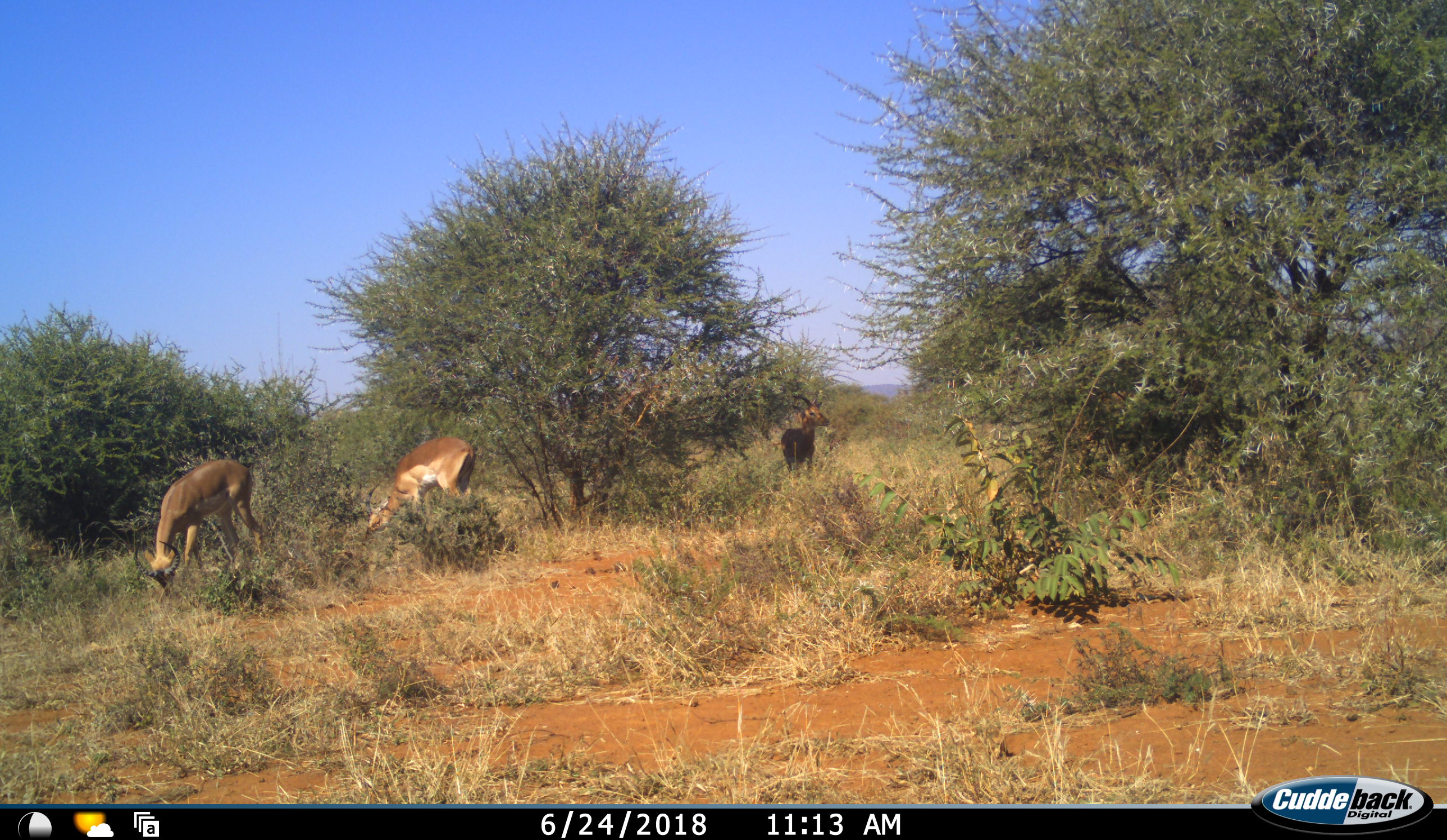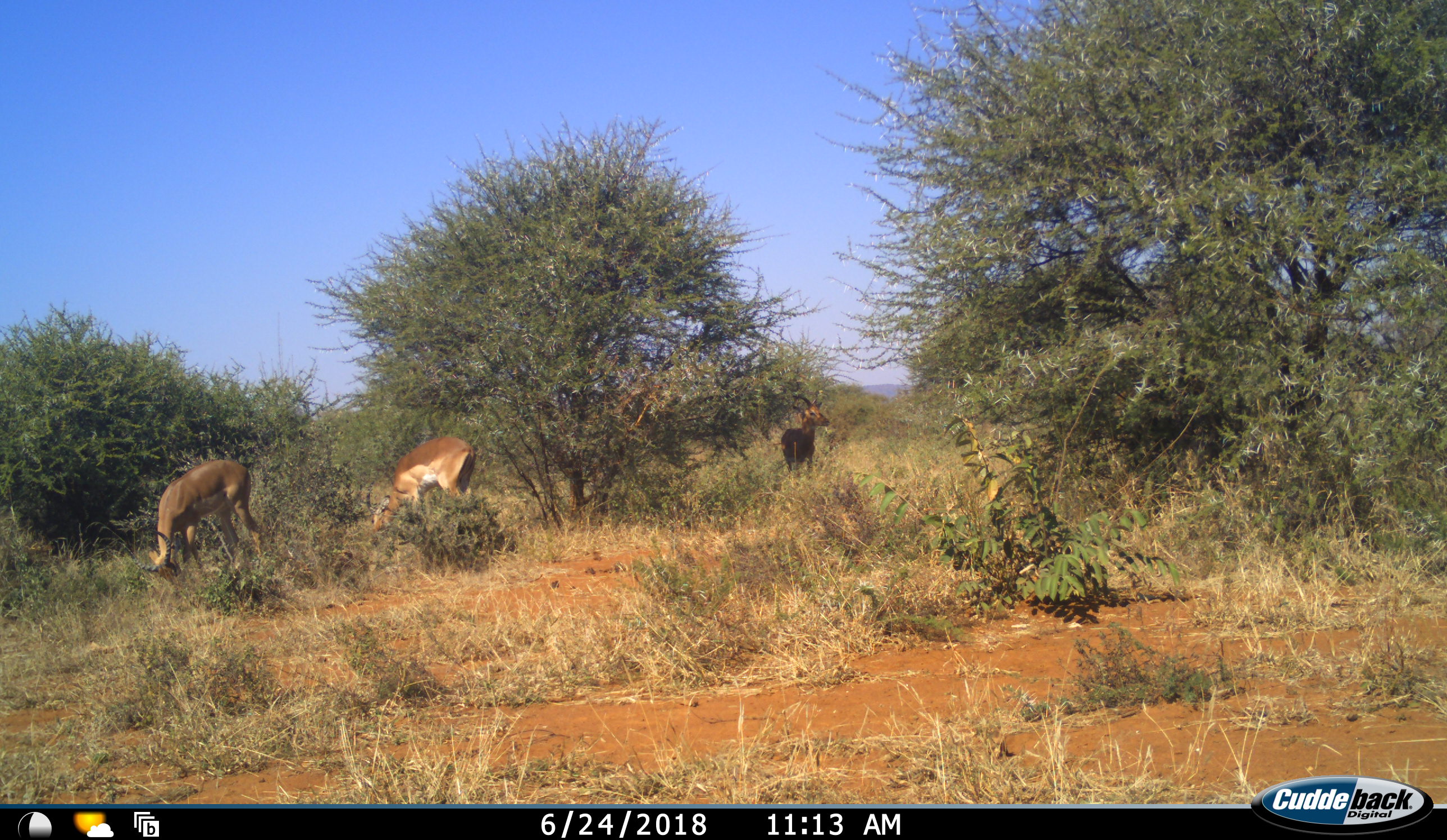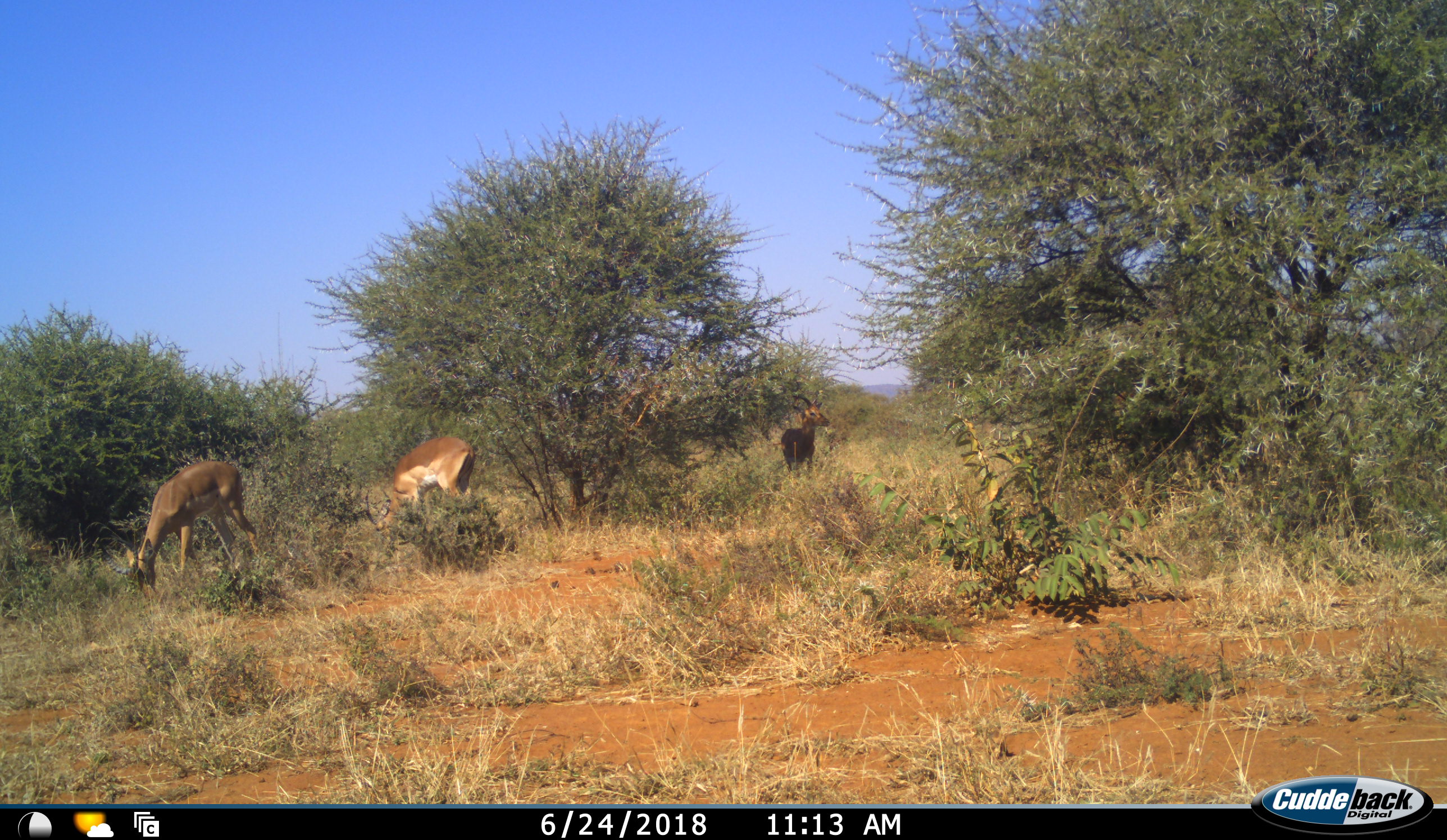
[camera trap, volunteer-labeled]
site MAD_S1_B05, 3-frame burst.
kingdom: Animalia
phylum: Chordata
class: Mammalia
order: Artiodactyla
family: Bovidae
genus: Aepyceros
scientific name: Aepyceros melampus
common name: impala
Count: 4.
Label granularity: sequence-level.